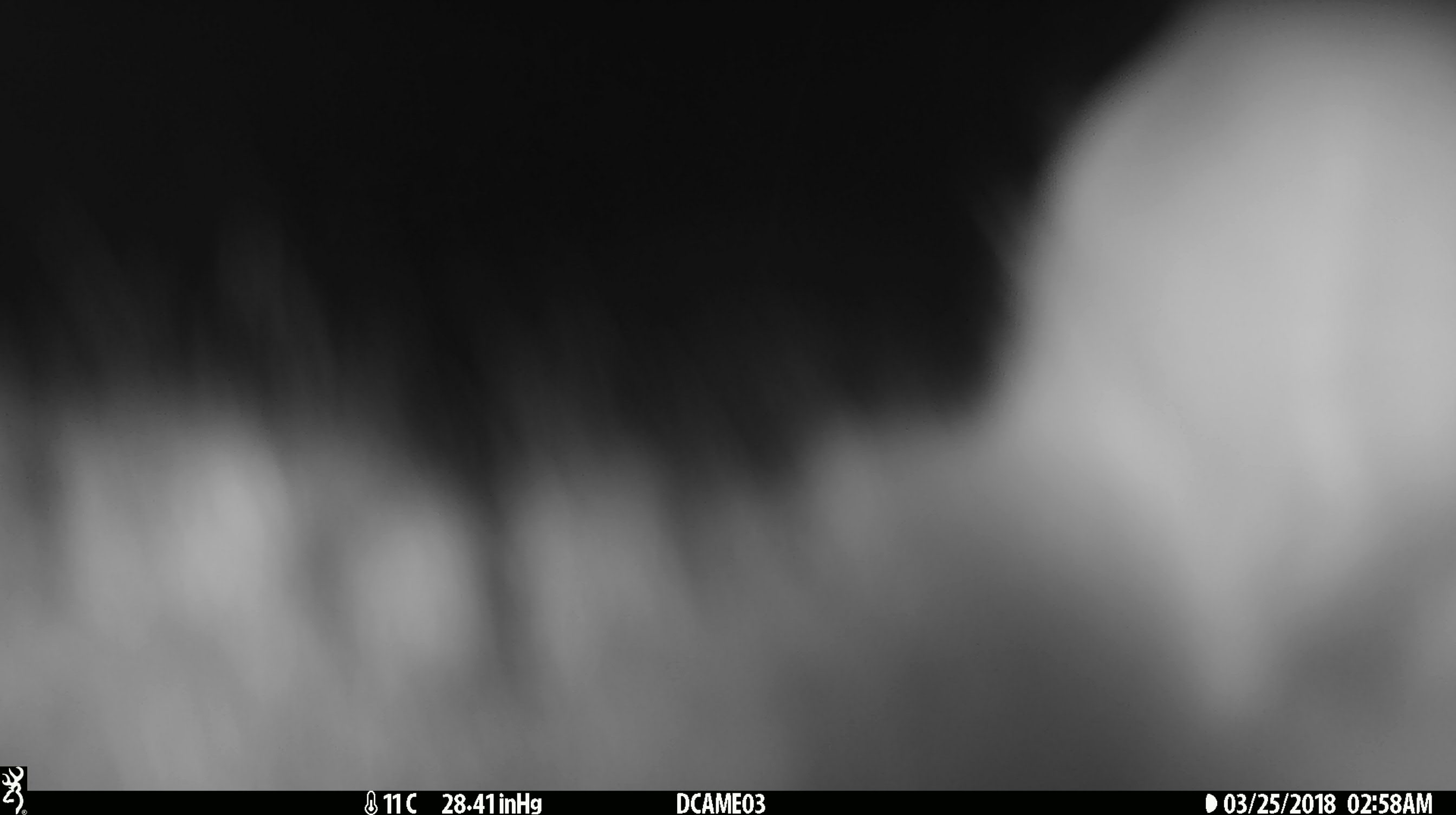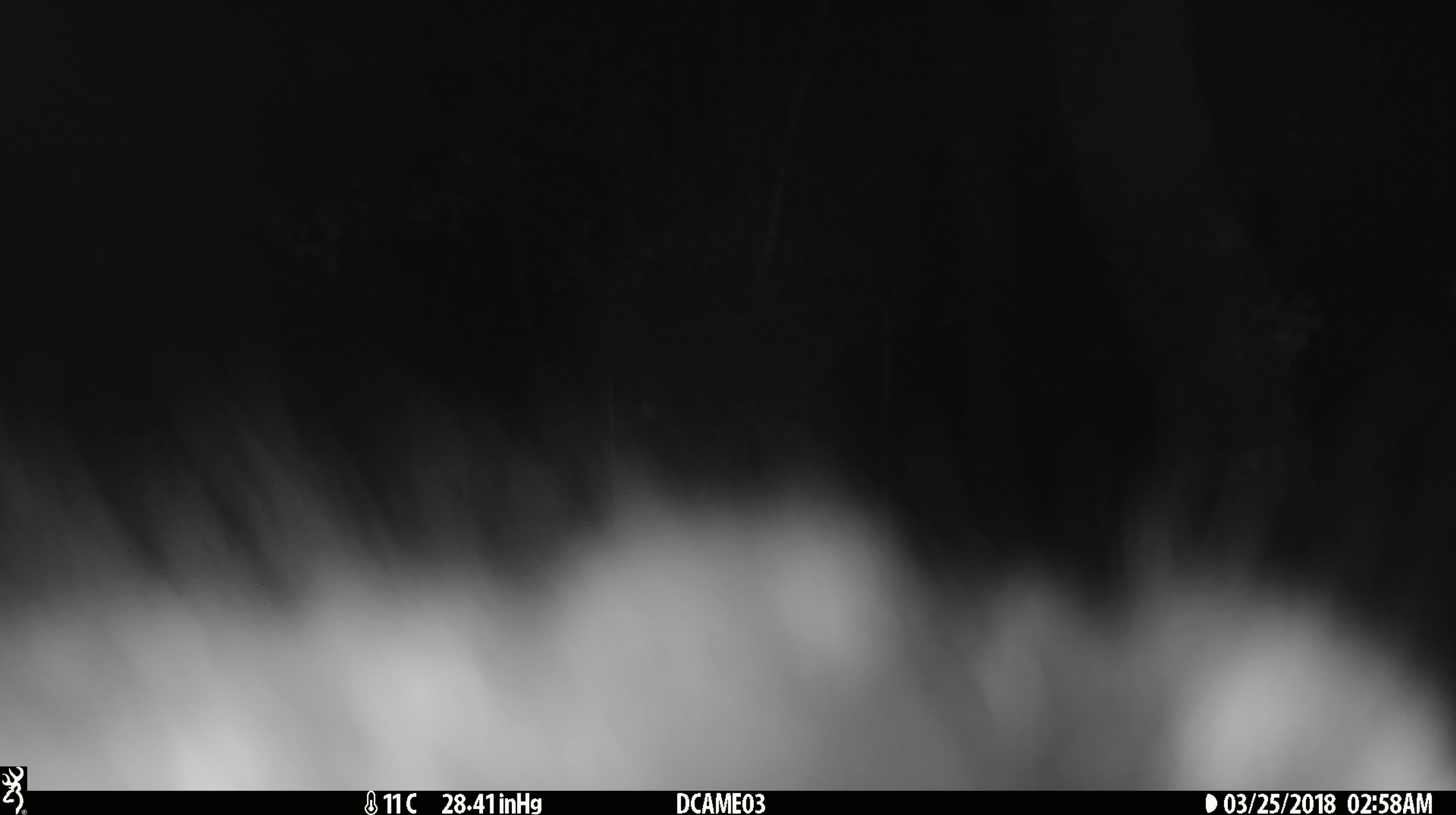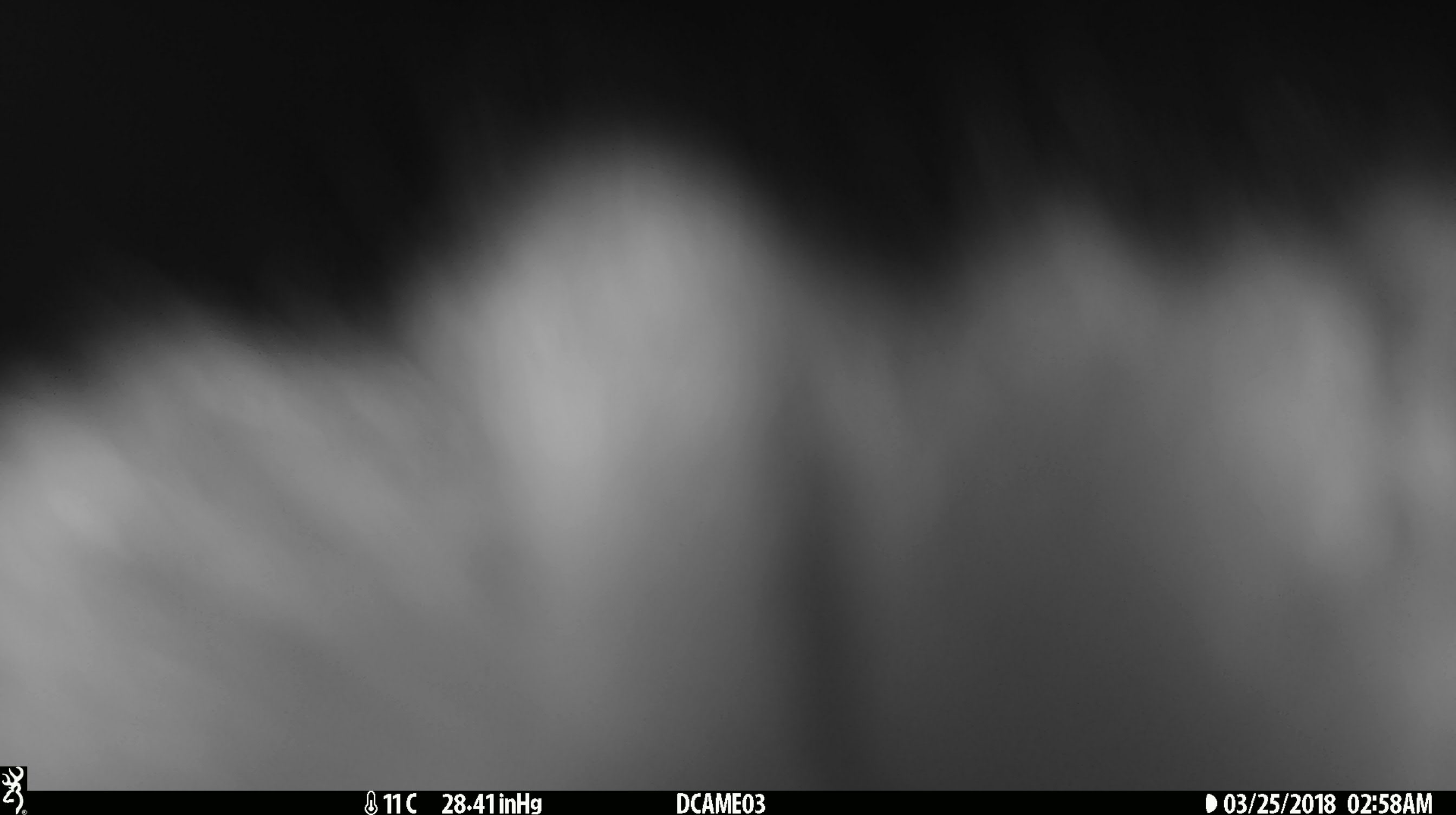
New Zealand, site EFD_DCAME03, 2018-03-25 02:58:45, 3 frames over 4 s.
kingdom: Animalia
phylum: Chordata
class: Mammalia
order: Diprotodontia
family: Phalangeridae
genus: Trichosurus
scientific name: Trichosurus vulpecula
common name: common brushtail possum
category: possum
Possum (common brushtail possum) (Trichosurus vulpecula).